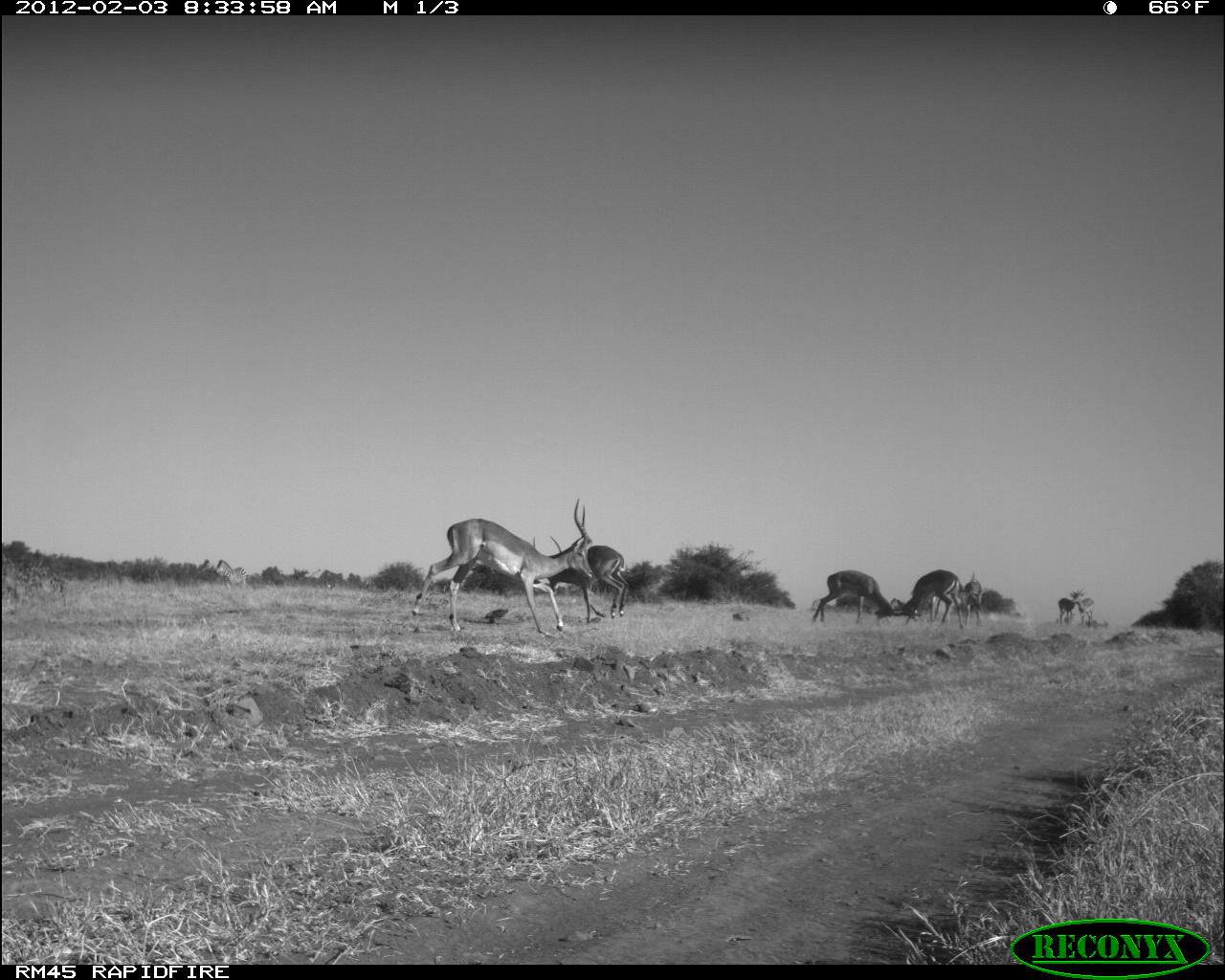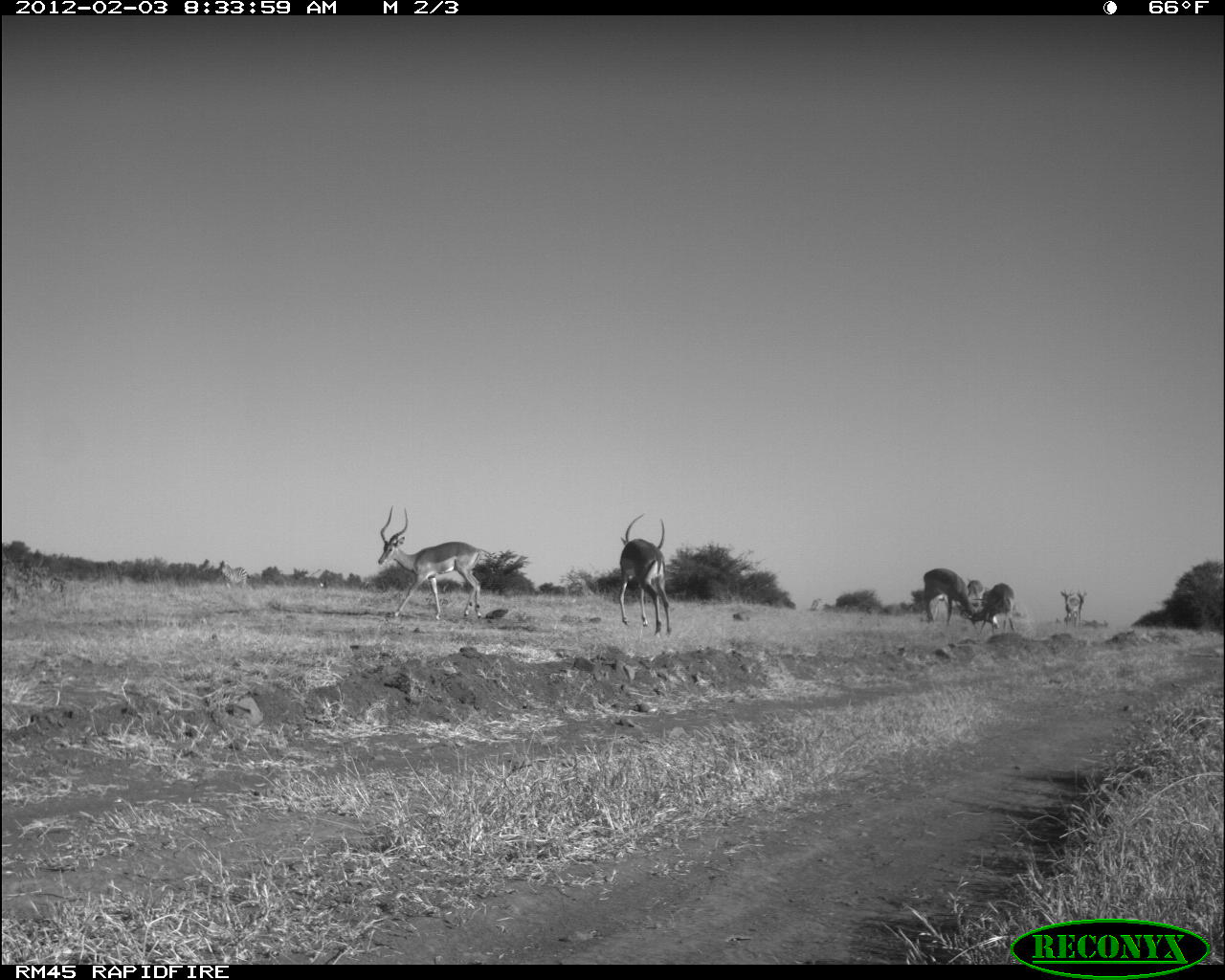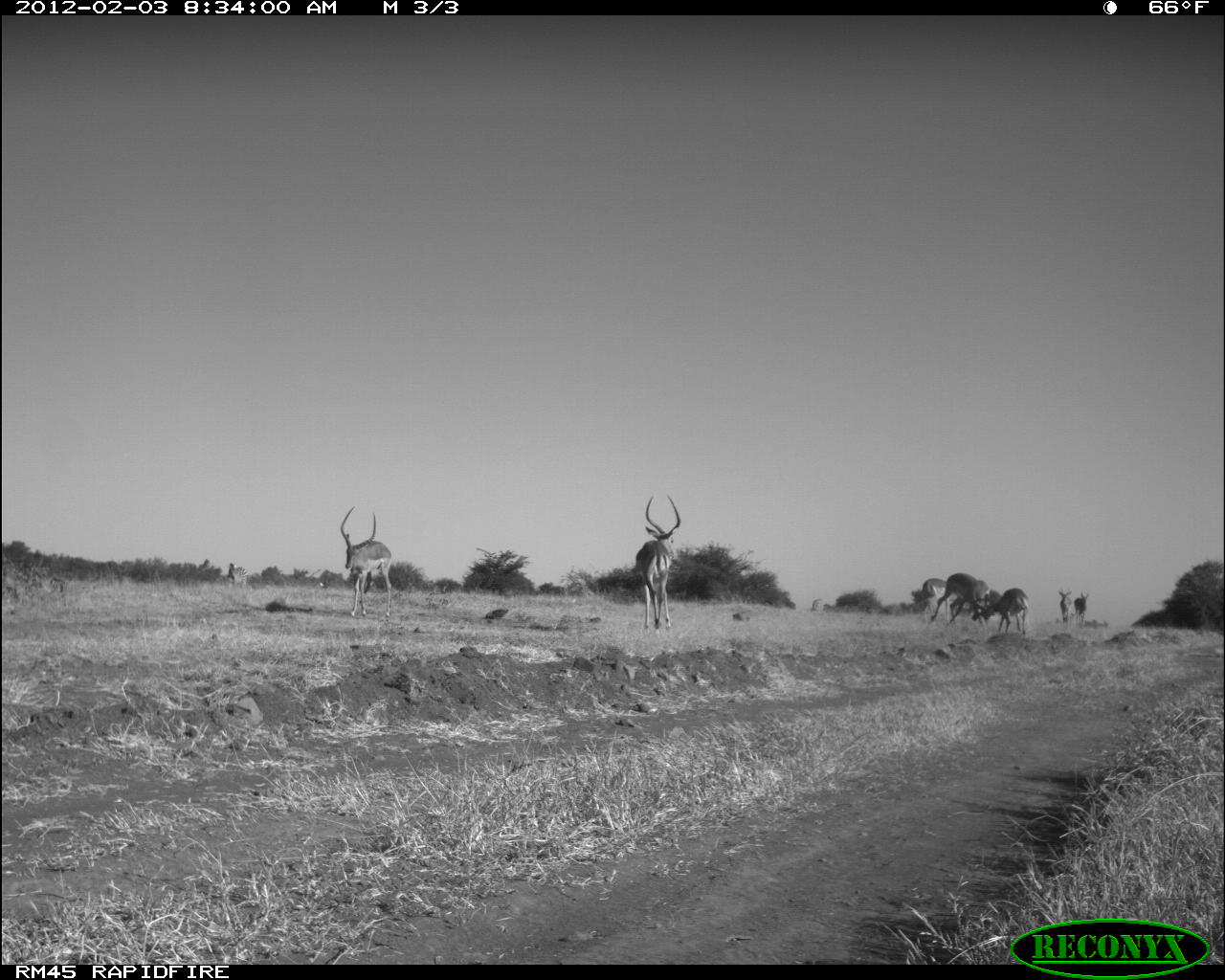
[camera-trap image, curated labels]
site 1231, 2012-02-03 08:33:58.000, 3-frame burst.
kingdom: Animalia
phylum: Chordata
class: Mammalia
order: Artiodactyla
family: Bovidae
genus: Aepyceros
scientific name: Aepyceros melampus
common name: impala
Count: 7.